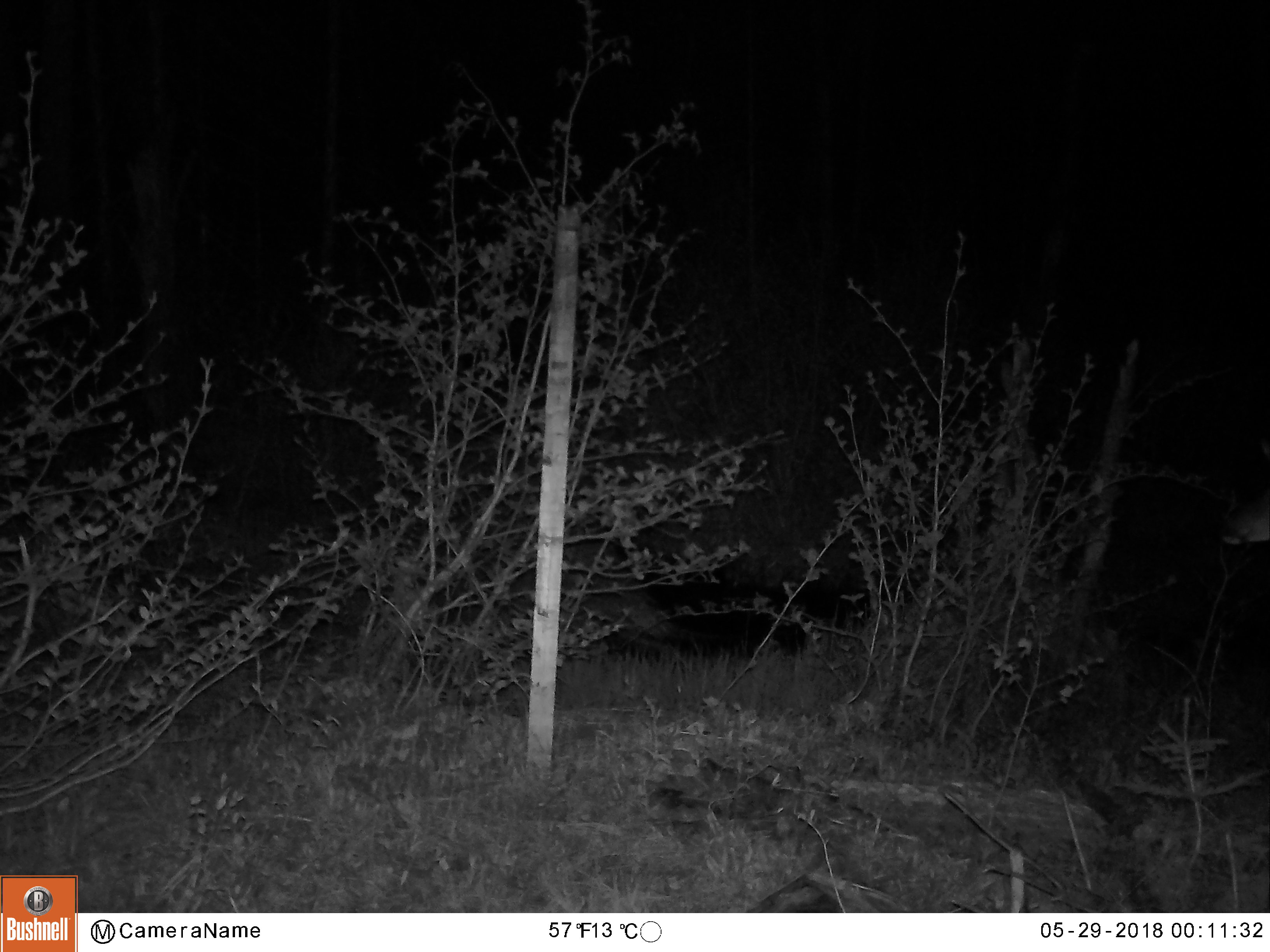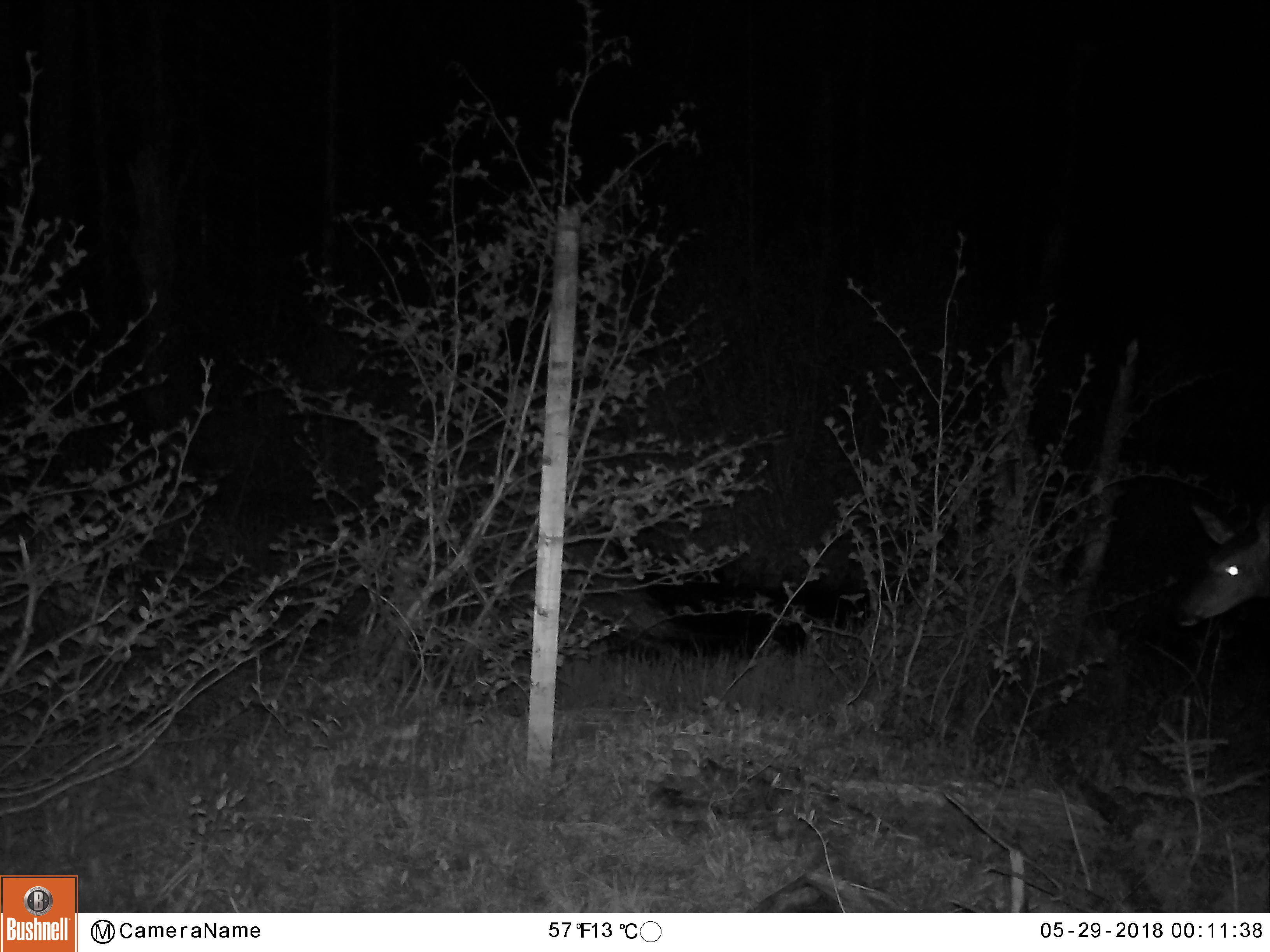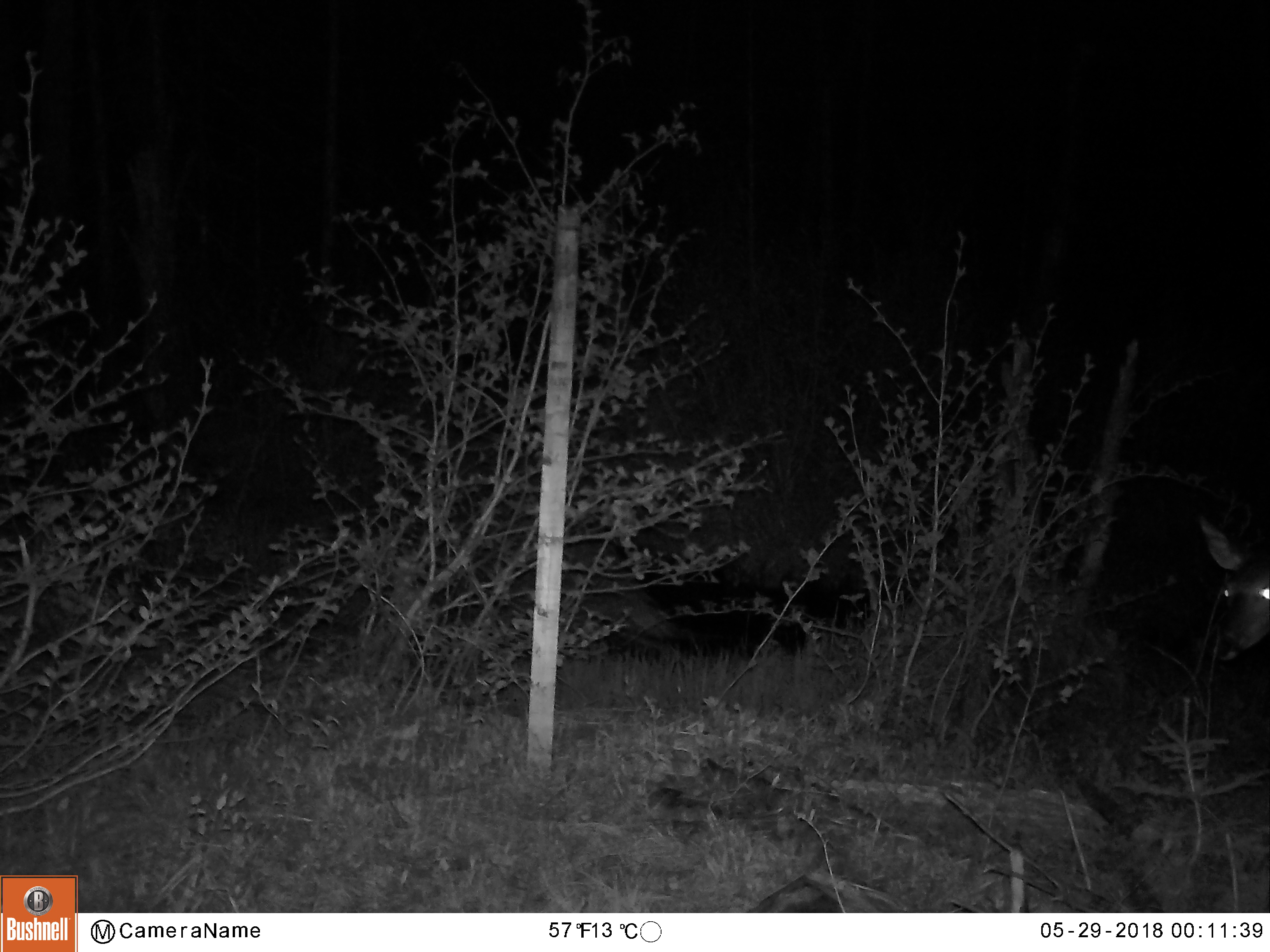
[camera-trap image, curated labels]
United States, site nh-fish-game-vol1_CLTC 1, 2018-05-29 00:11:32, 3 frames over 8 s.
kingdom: Animalia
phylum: Chordata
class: Mammalia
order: Artiodactyla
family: Cervidae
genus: Odocoileus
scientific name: Odocoileus virginianus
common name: white-tailed deer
White-tailed deer (Odocoileus virginianus).